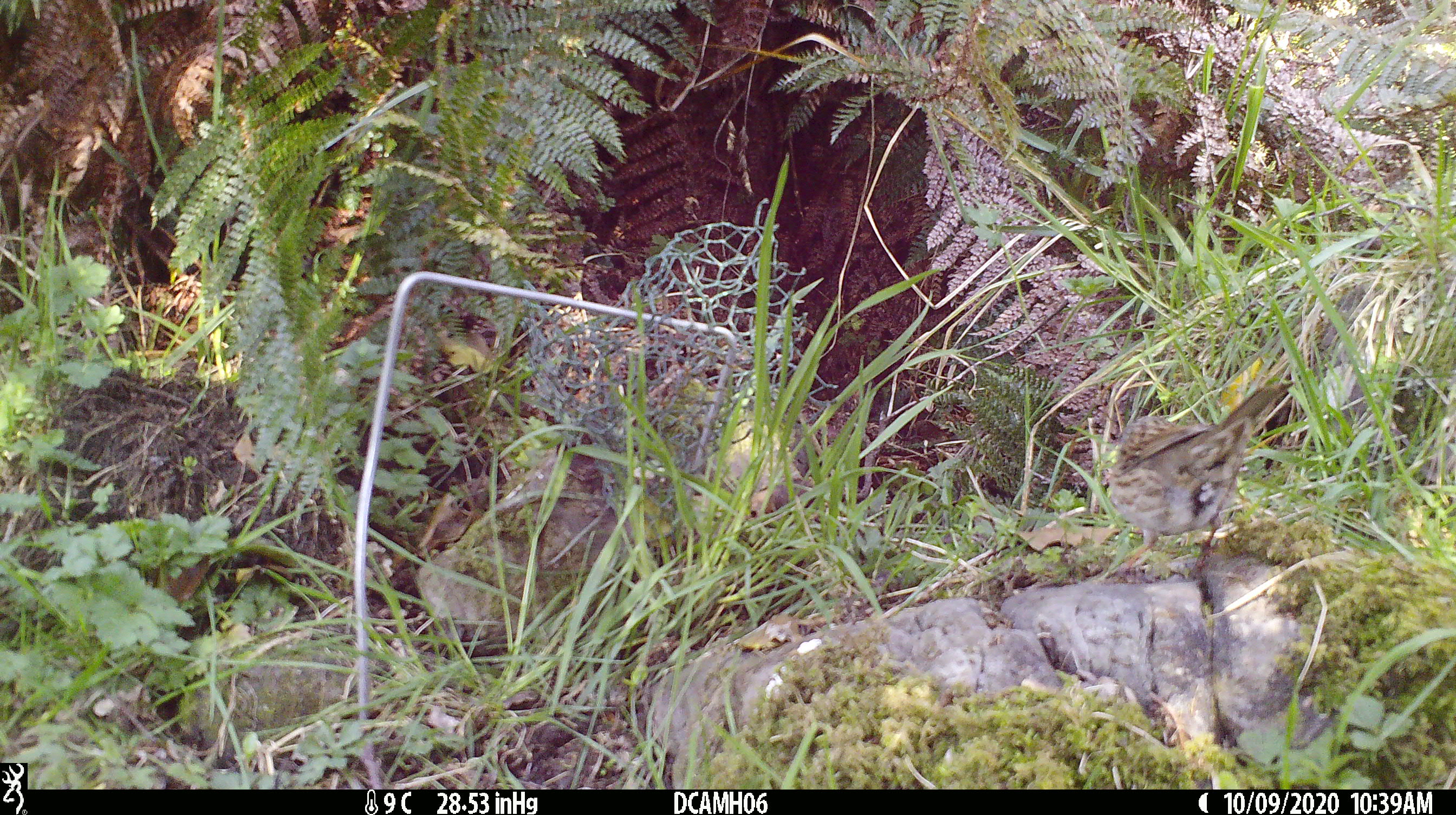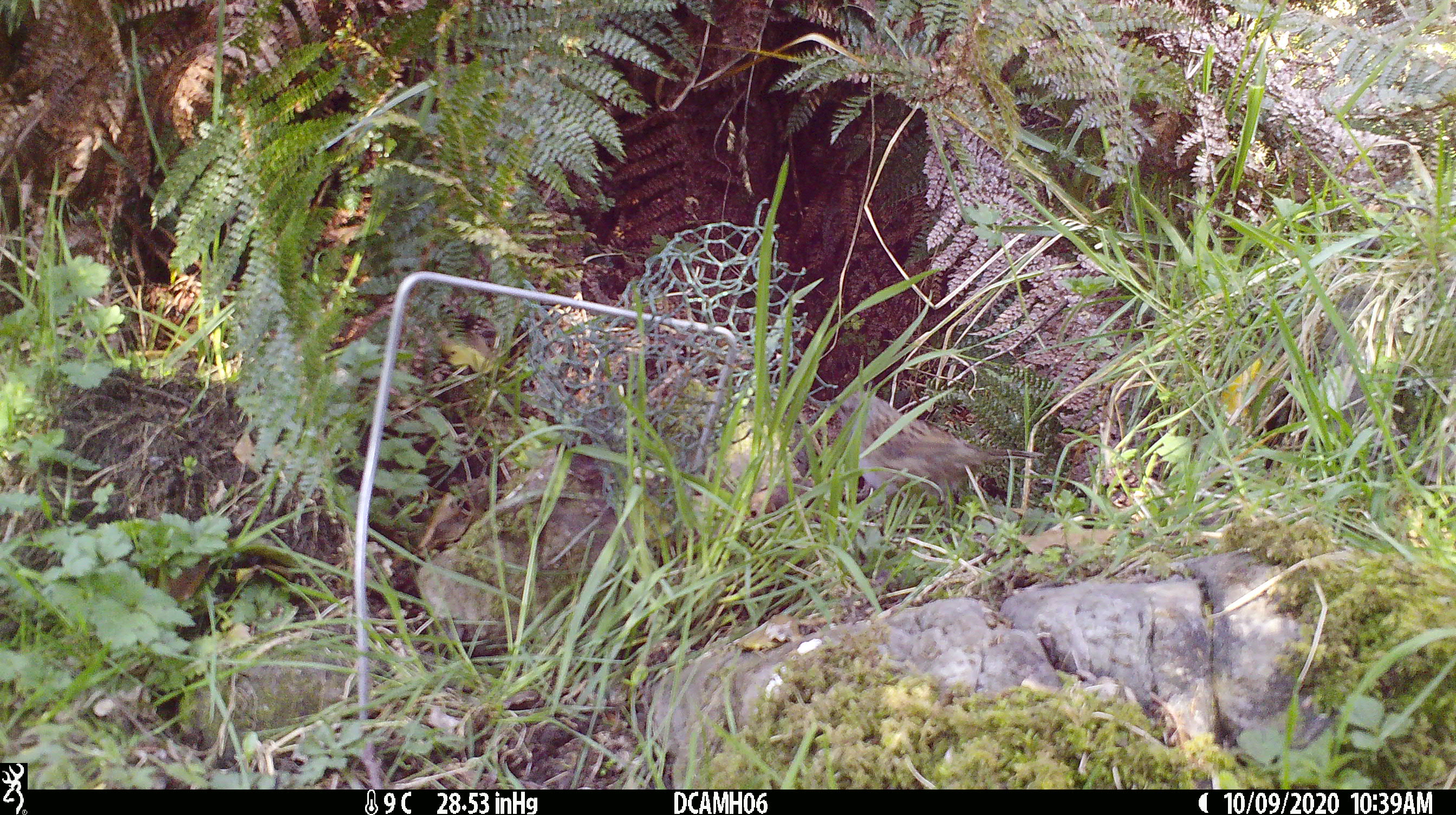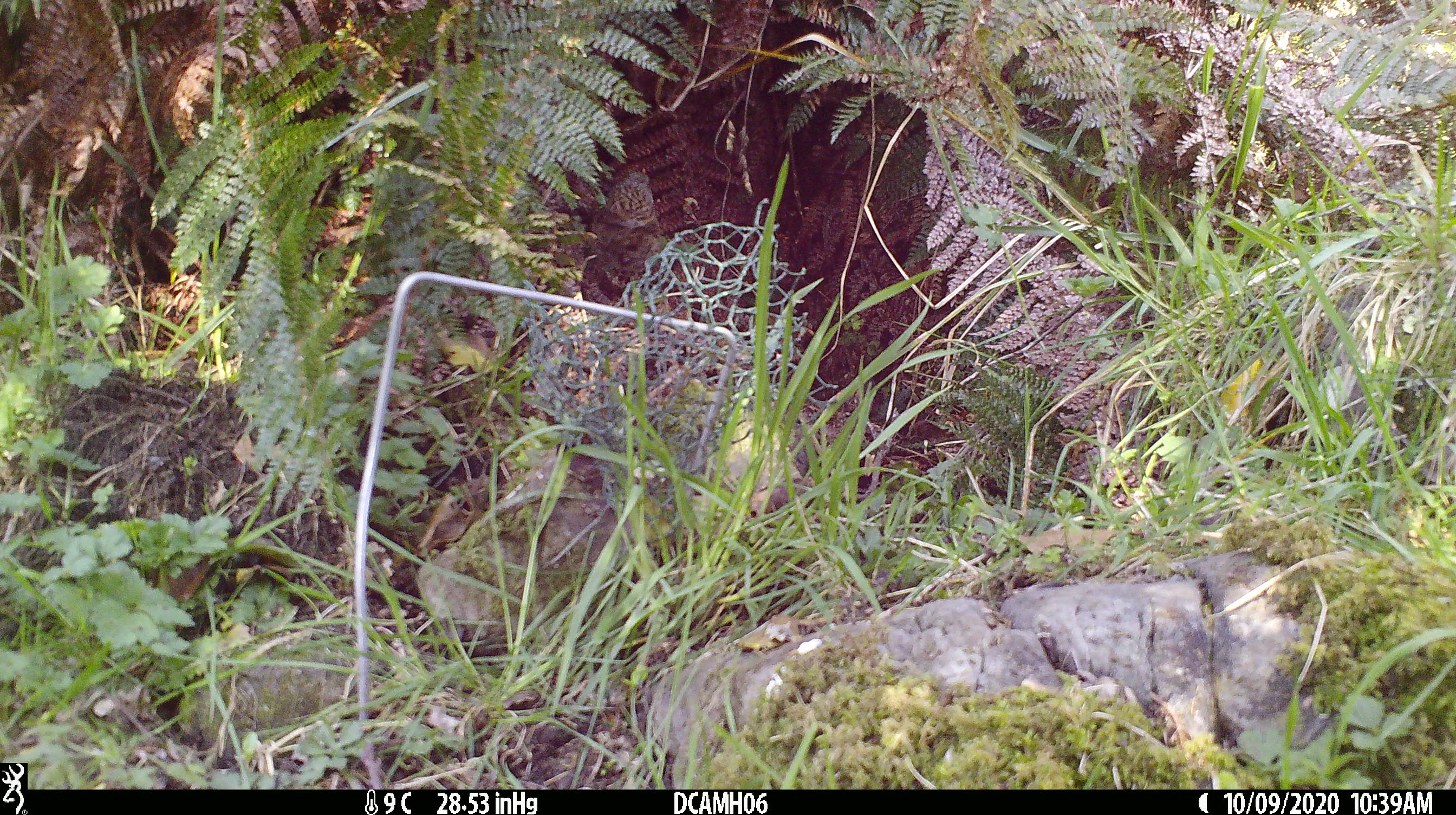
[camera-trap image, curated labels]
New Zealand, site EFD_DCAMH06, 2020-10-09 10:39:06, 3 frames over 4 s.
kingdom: Animalia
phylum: Chordata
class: Aves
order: Passeriformes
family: Prunellidae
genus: Prunella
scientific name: Prunella modularis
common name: dunnock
Dunnock (Prunella modularis).